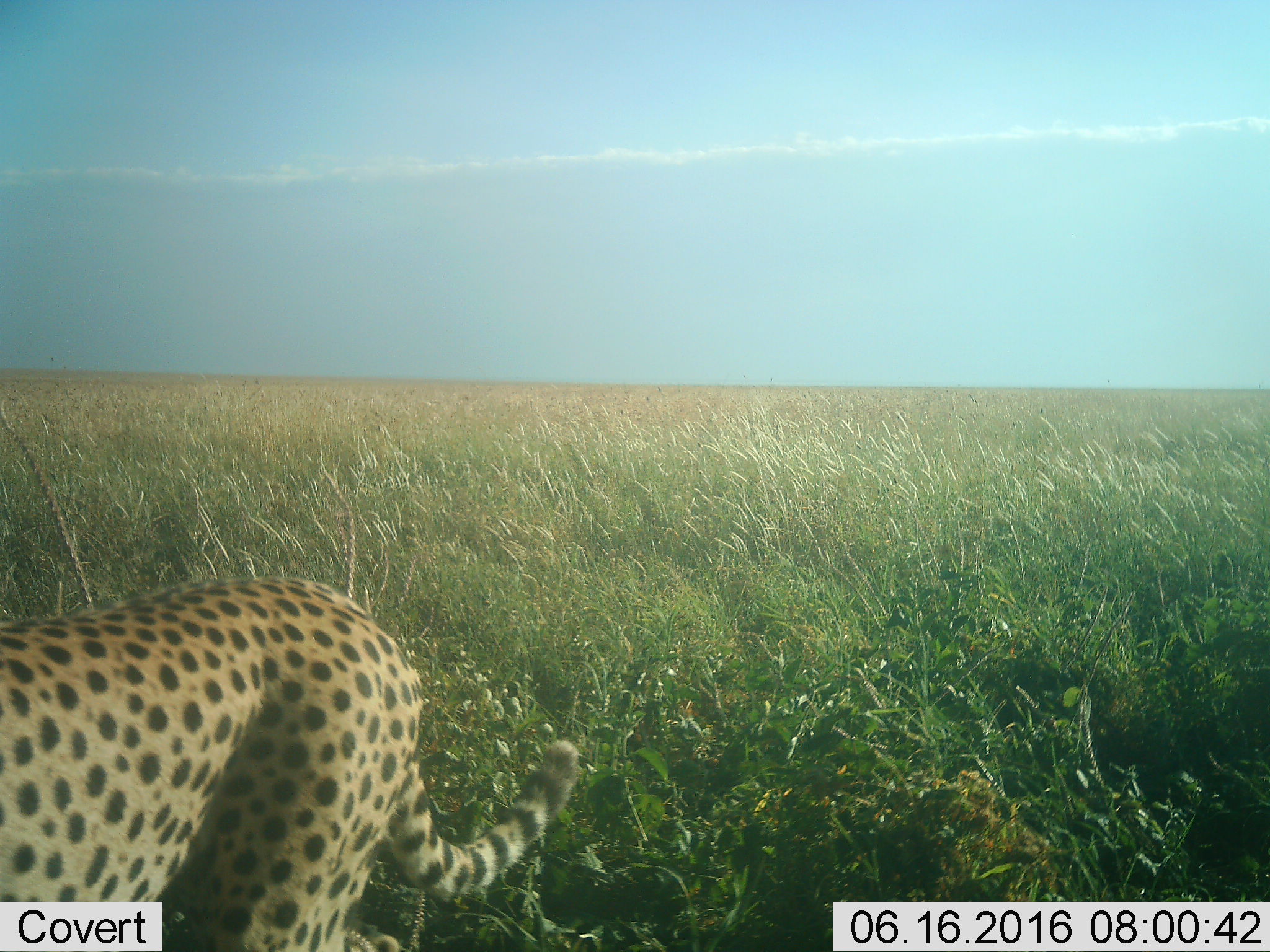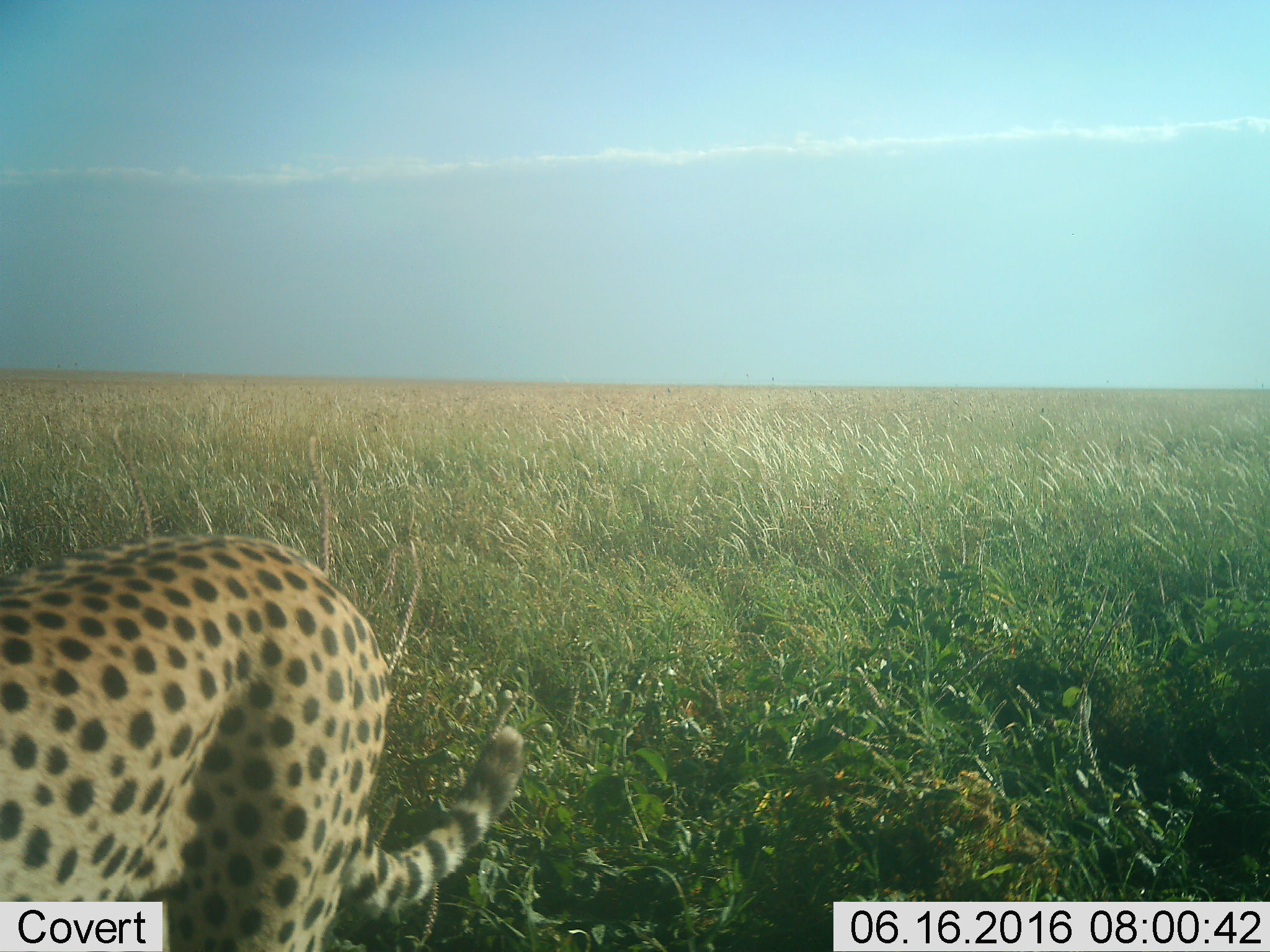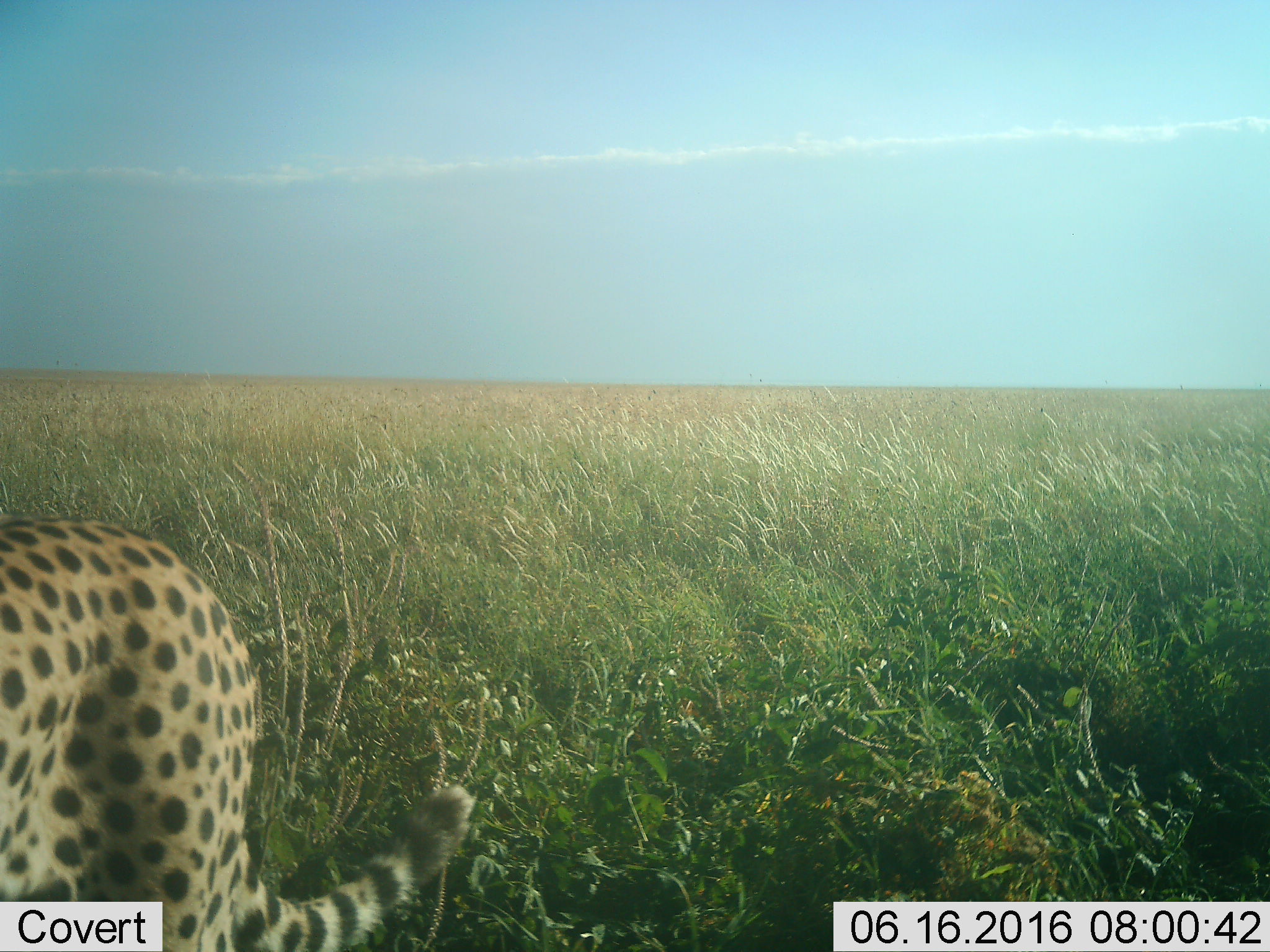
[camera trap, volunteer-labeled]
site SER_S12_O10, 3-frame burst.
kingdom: Animalia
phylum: Chordata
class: Mammalia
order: Carnivora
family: Felidae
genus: Acinonyx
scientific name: Acinonyx jubatus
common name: cheetah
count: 1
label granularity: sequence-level